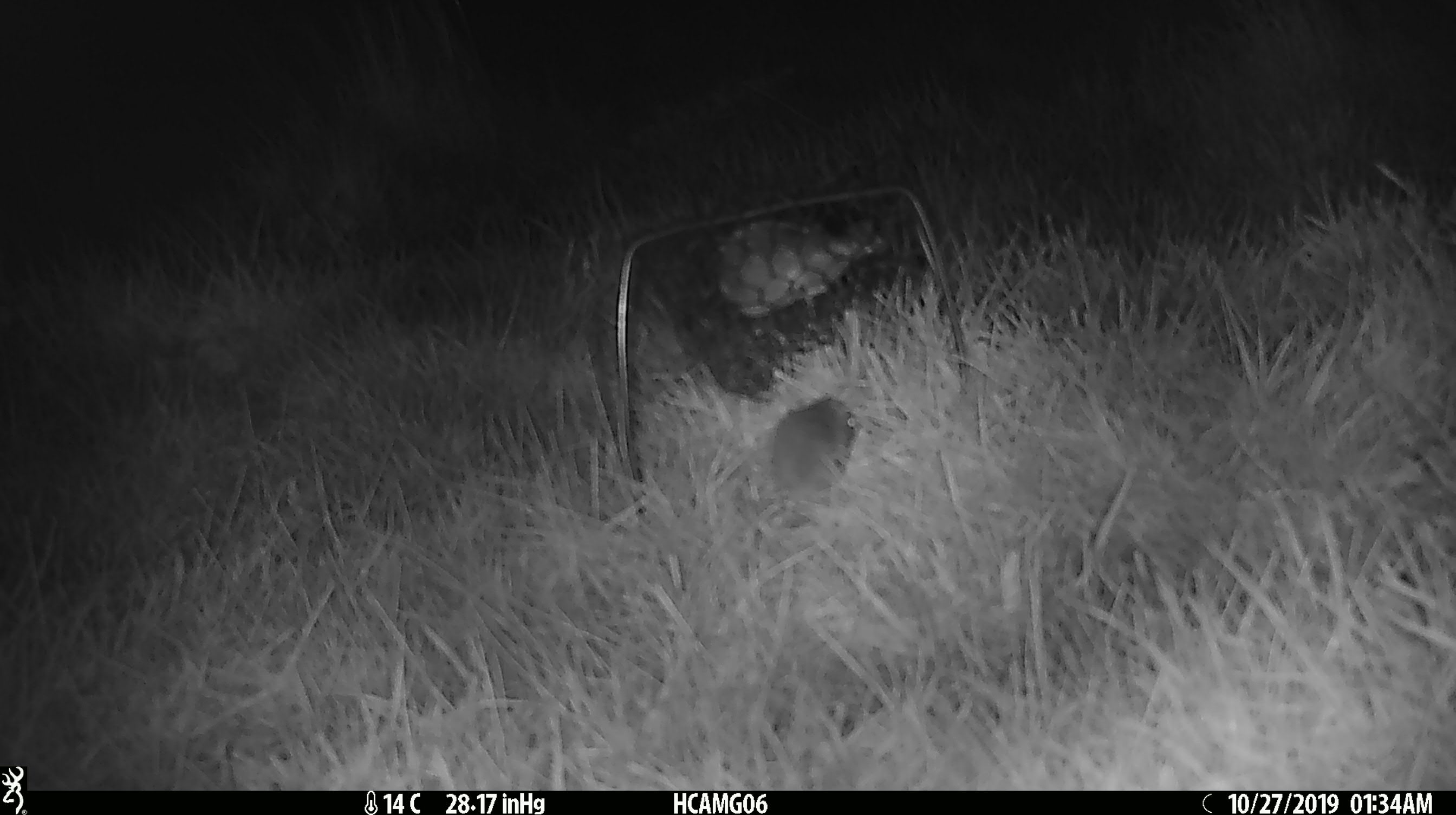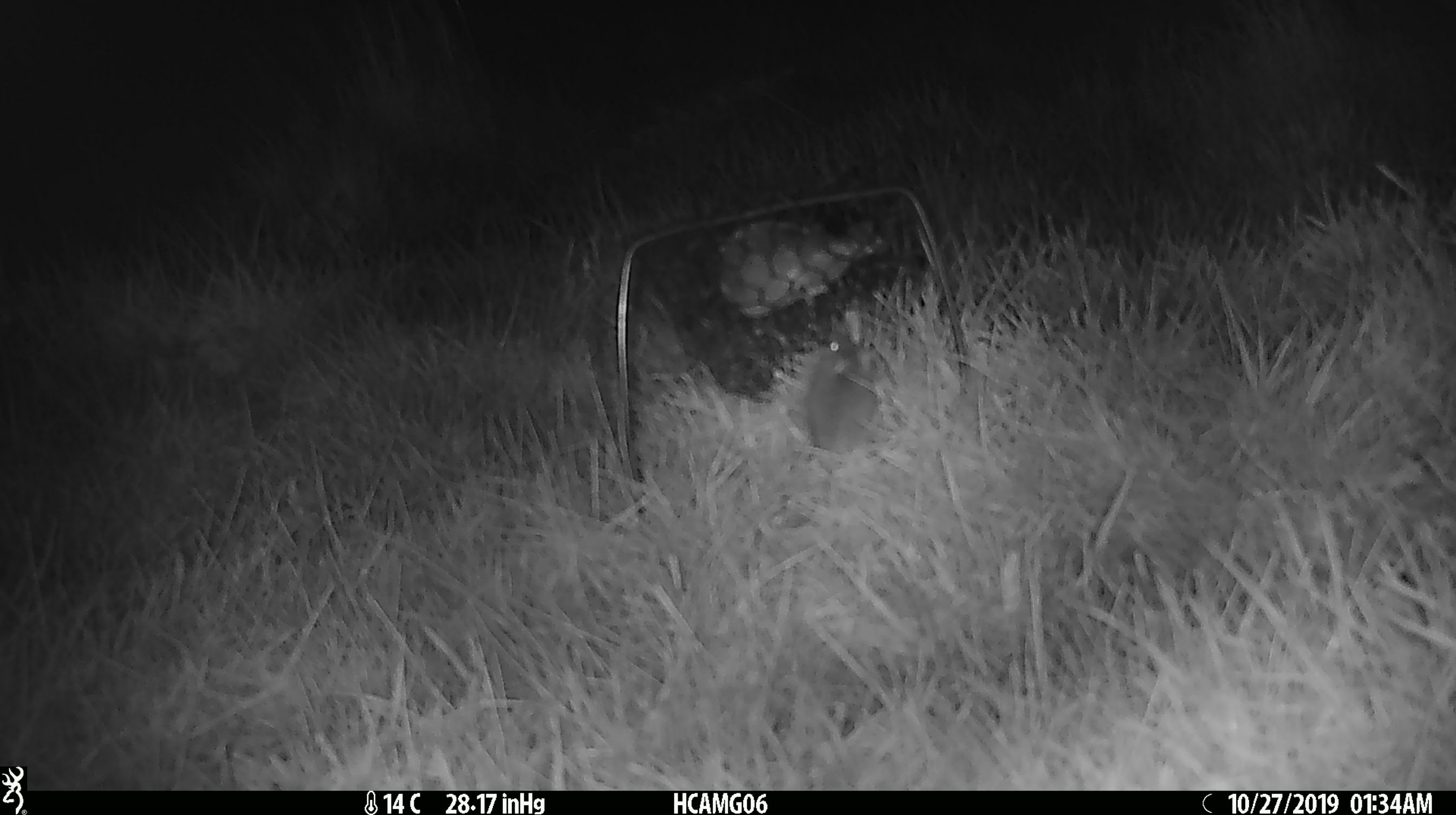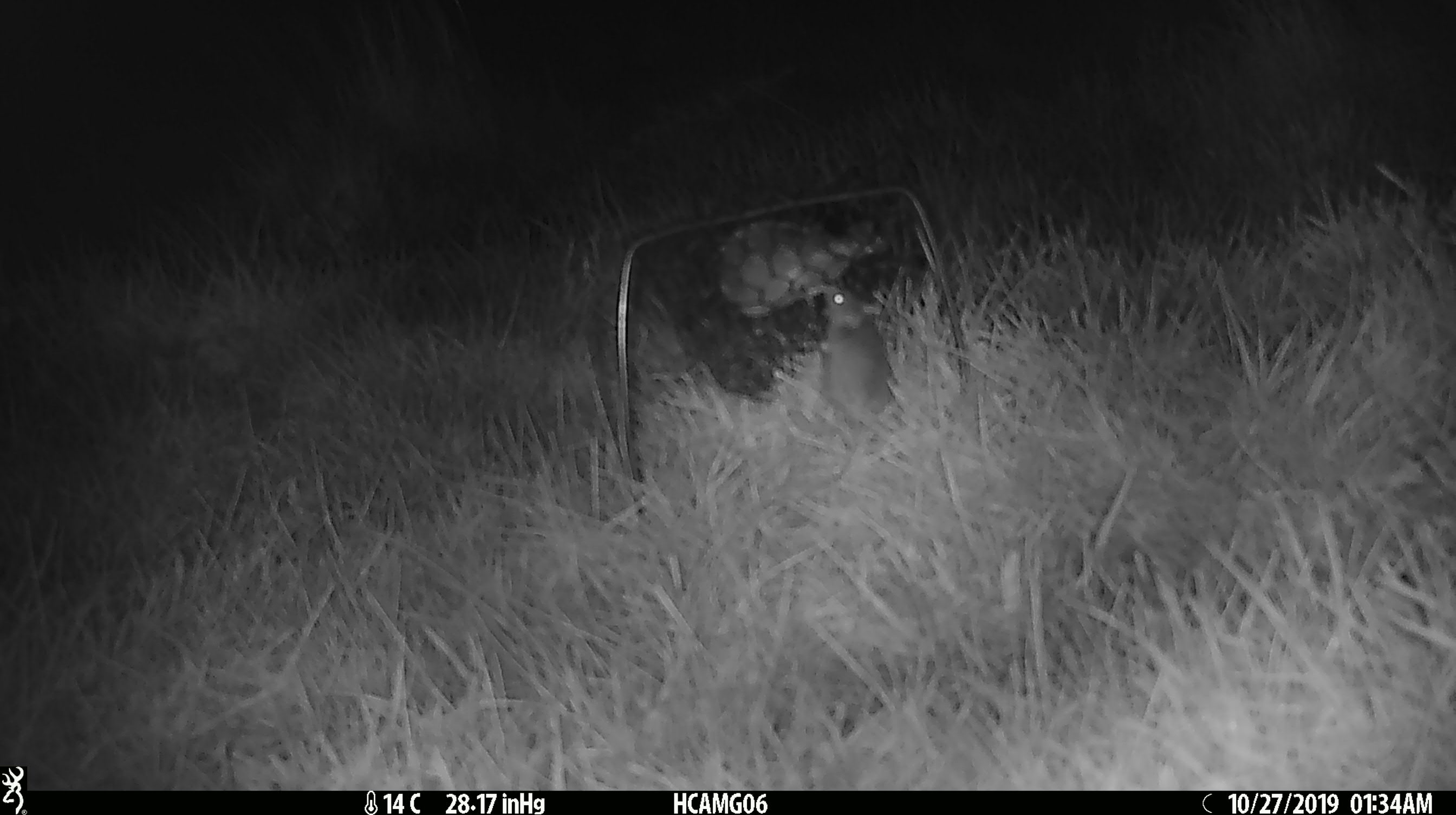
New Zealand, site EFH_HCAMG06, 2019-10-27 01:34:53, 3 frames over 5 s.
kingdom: Animalia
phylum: Chordata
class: Mammalia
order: Rodentia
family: Muridae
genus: Mus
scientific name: Mus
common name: mouse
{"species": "mouse (Mus)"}